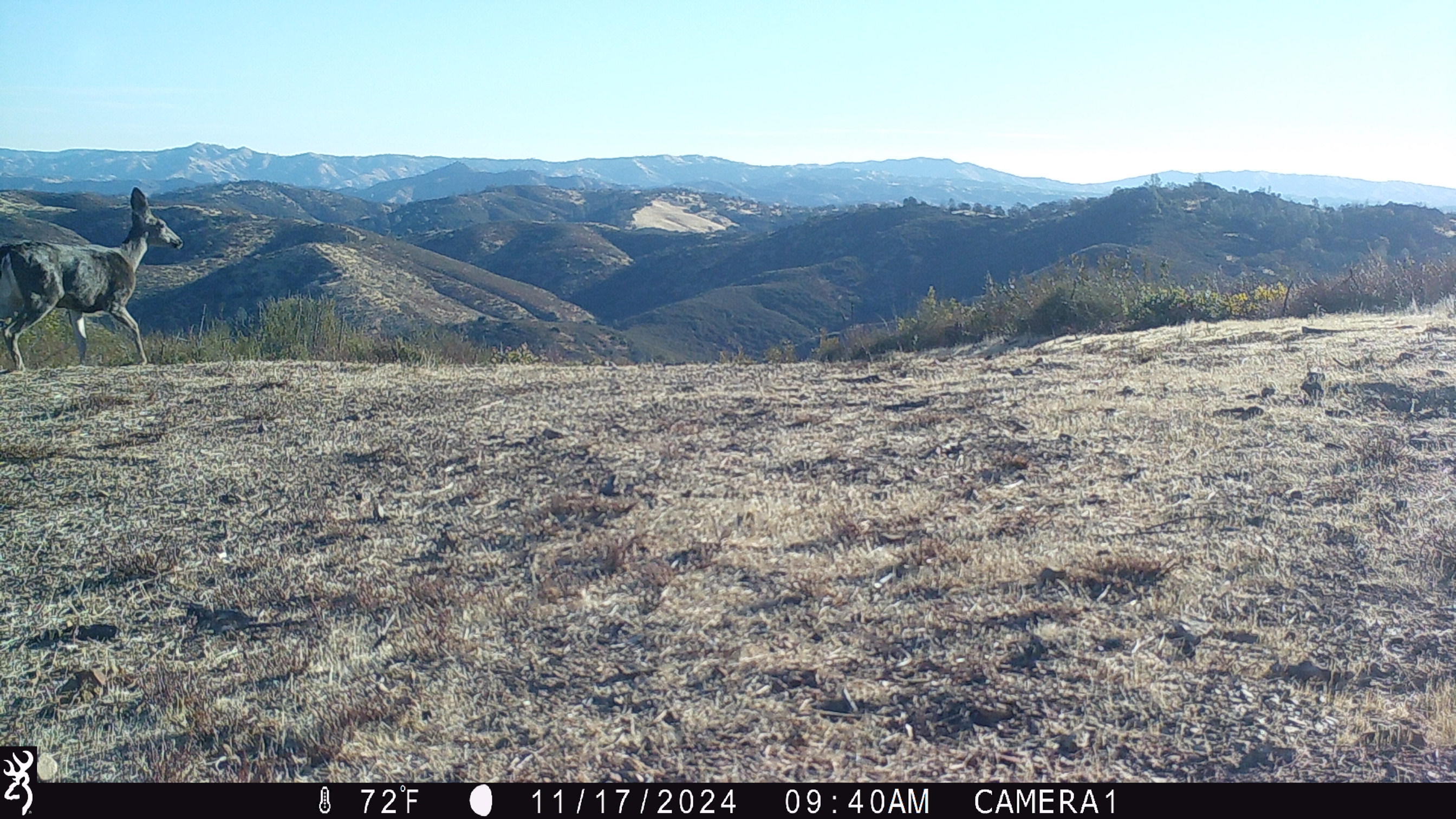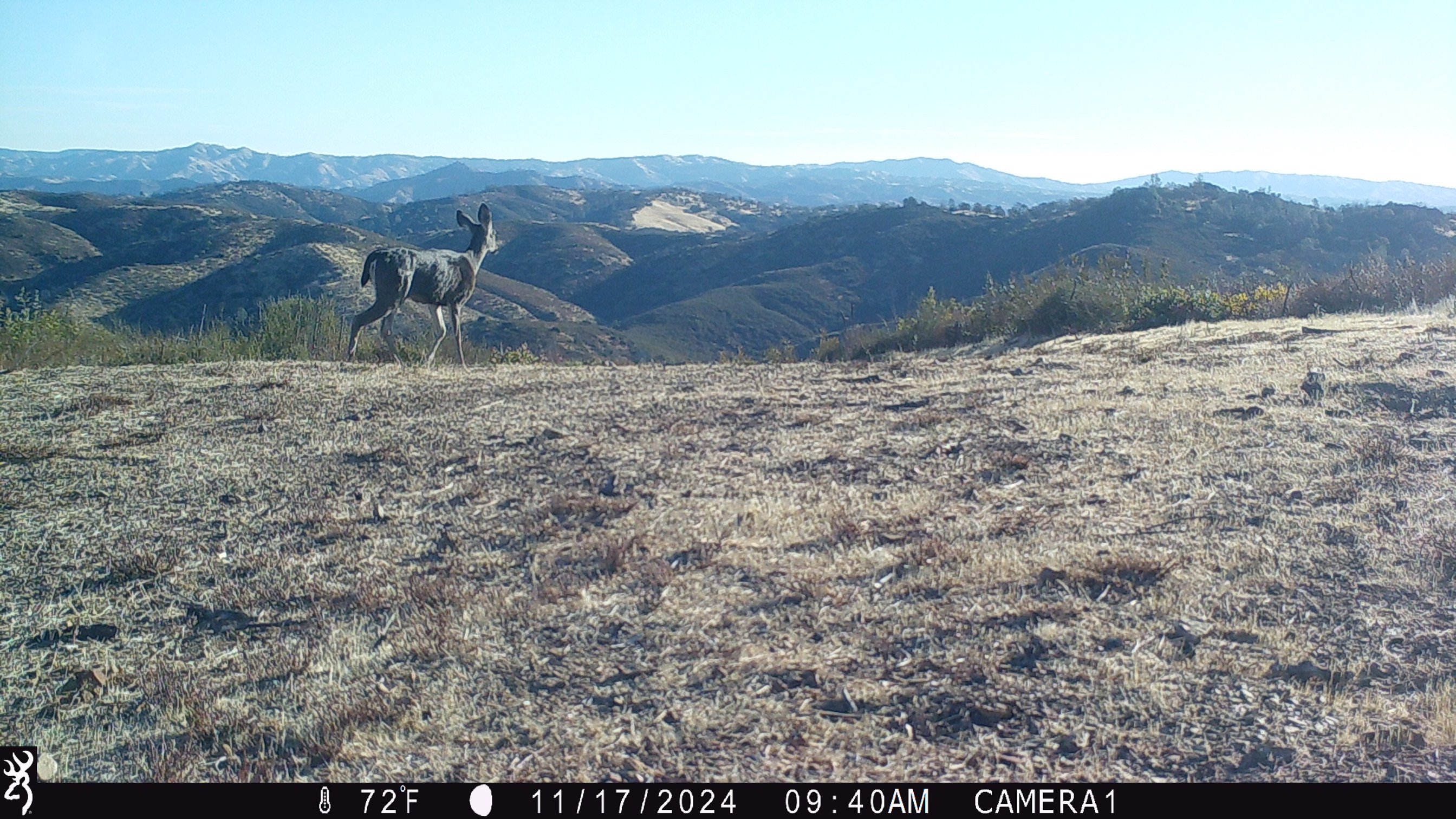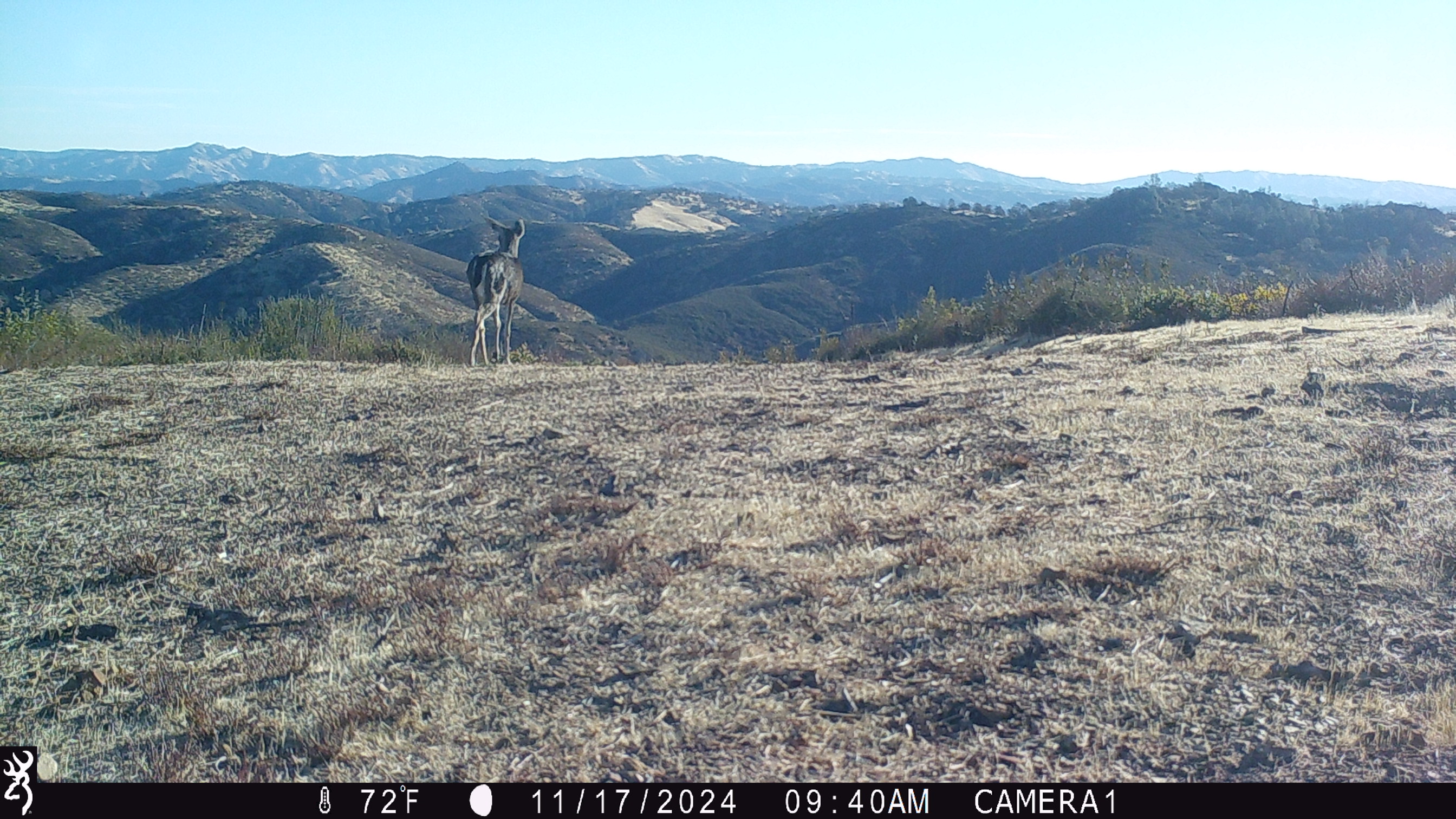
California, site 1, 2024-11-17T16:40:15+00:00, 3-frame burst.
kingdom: Animalia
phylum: Chordata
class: Mammalia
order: Artiodactyla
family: Cervidae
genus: Odocoileus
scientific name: Odocoileus hemionus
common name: mule deer